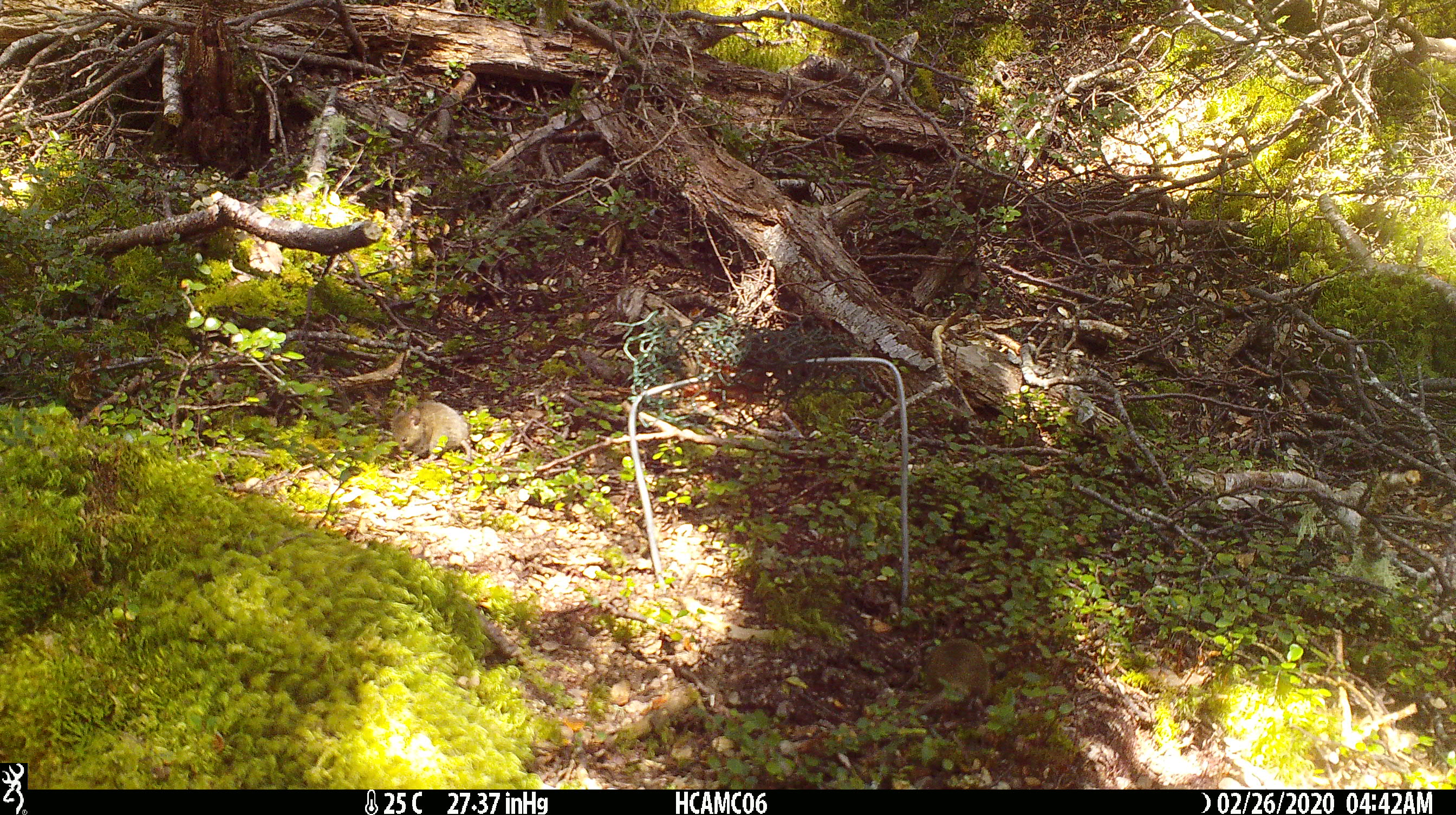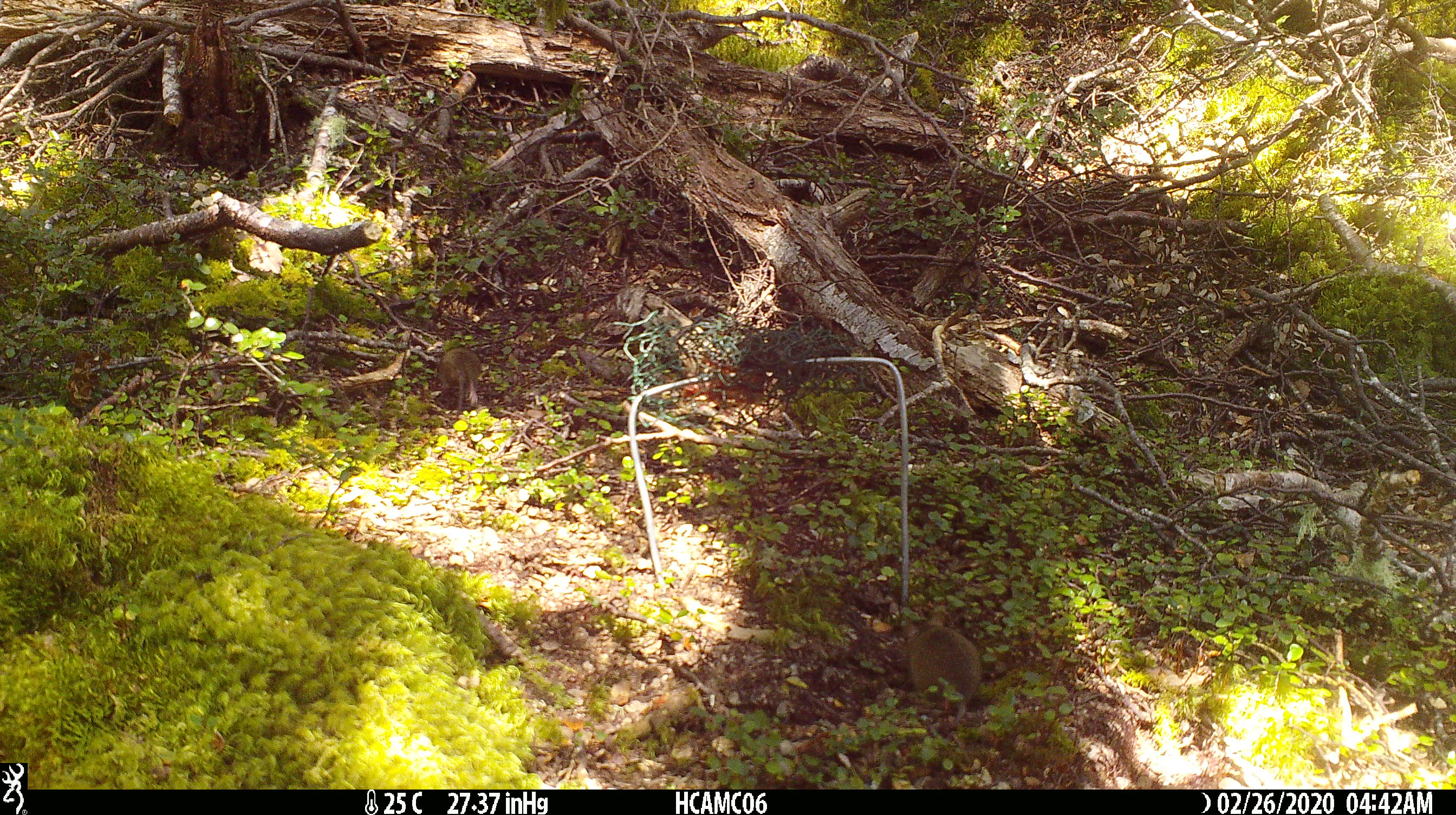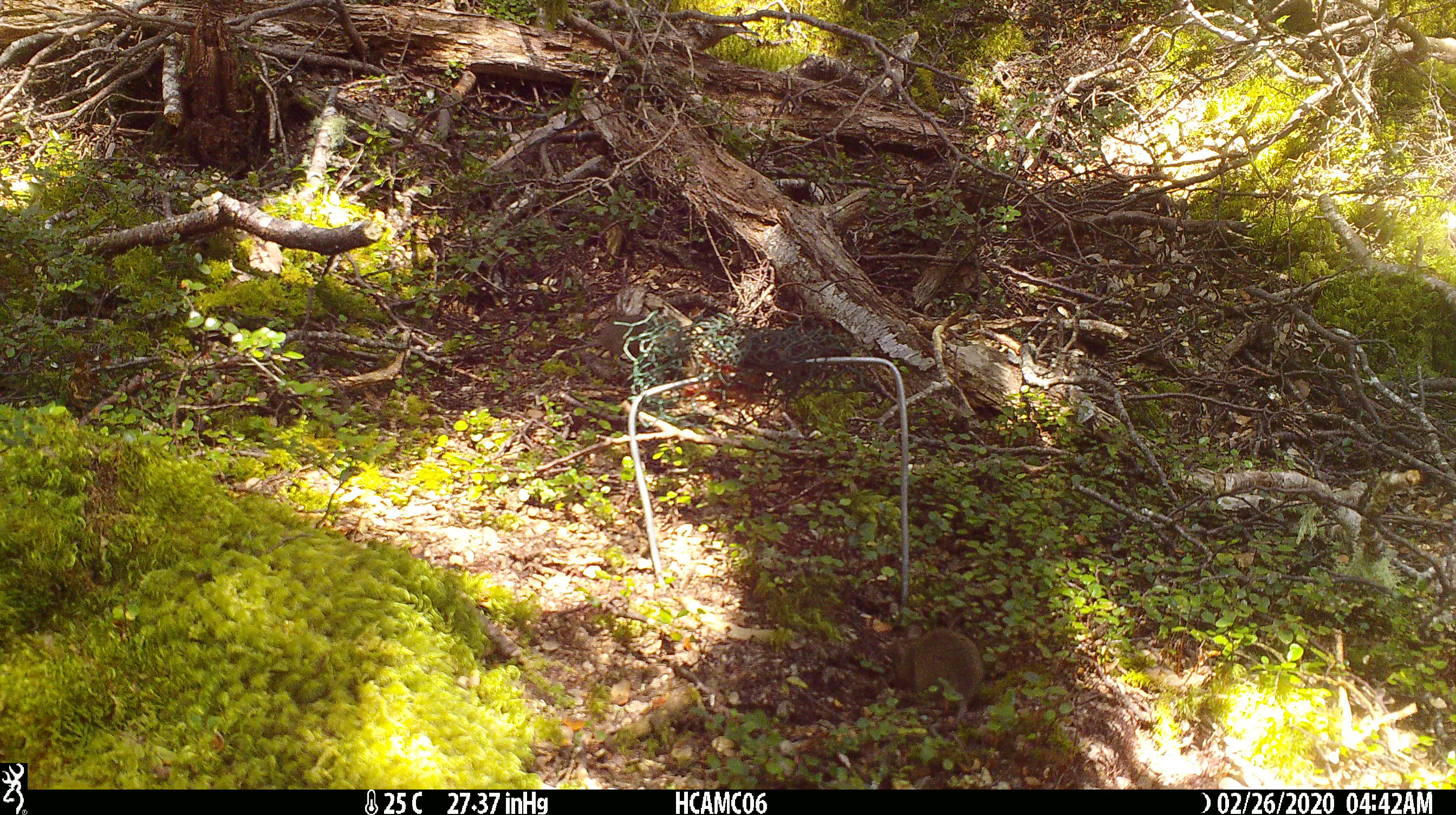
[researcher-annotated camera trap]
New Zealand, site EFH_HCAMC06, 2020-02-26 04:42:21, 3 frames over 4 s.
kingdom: Animalia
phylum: Chordata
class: Mammalia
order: Rodentia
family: Muridae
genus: Mus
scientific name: Mus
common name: mouse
Mouse (Mus).